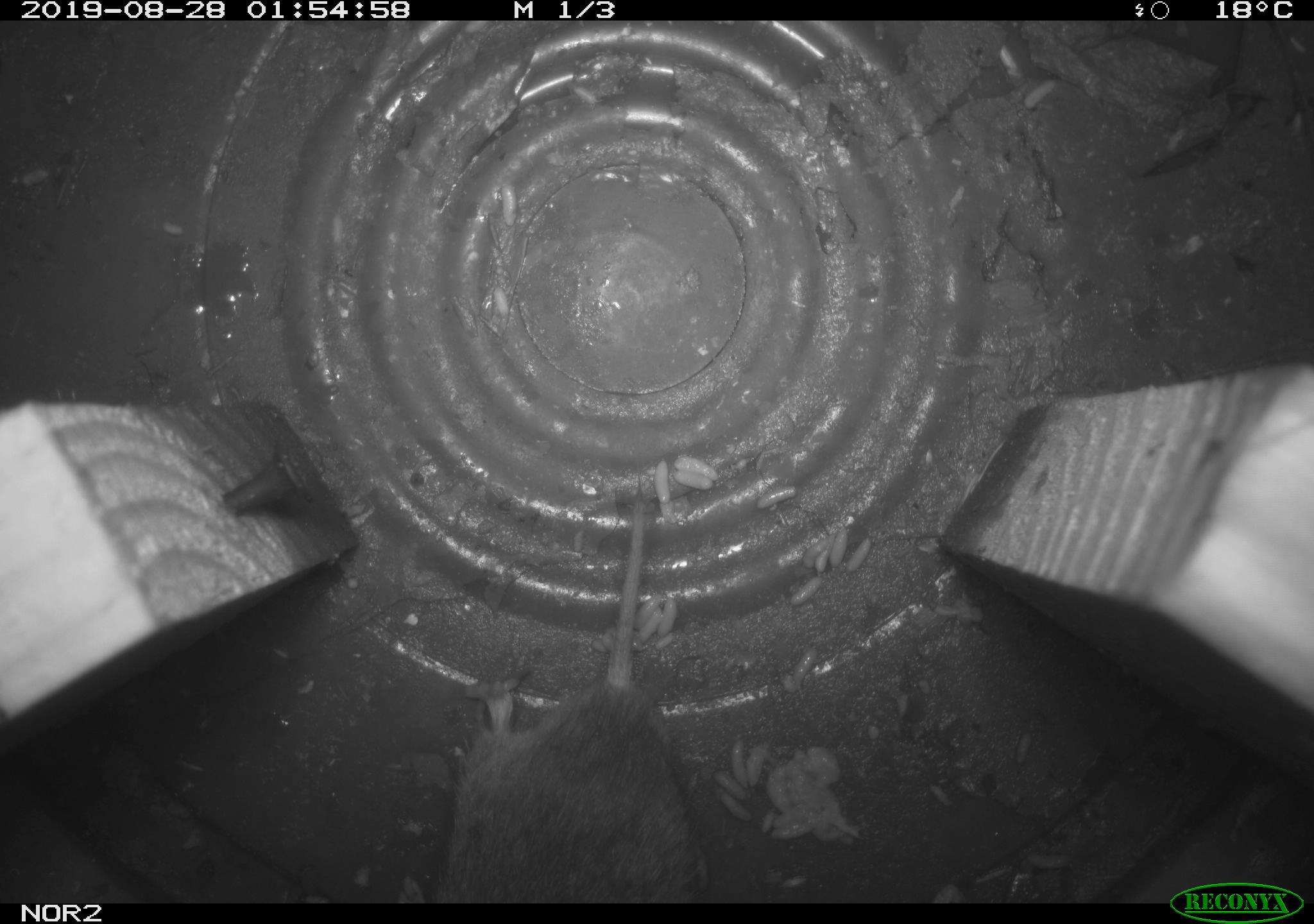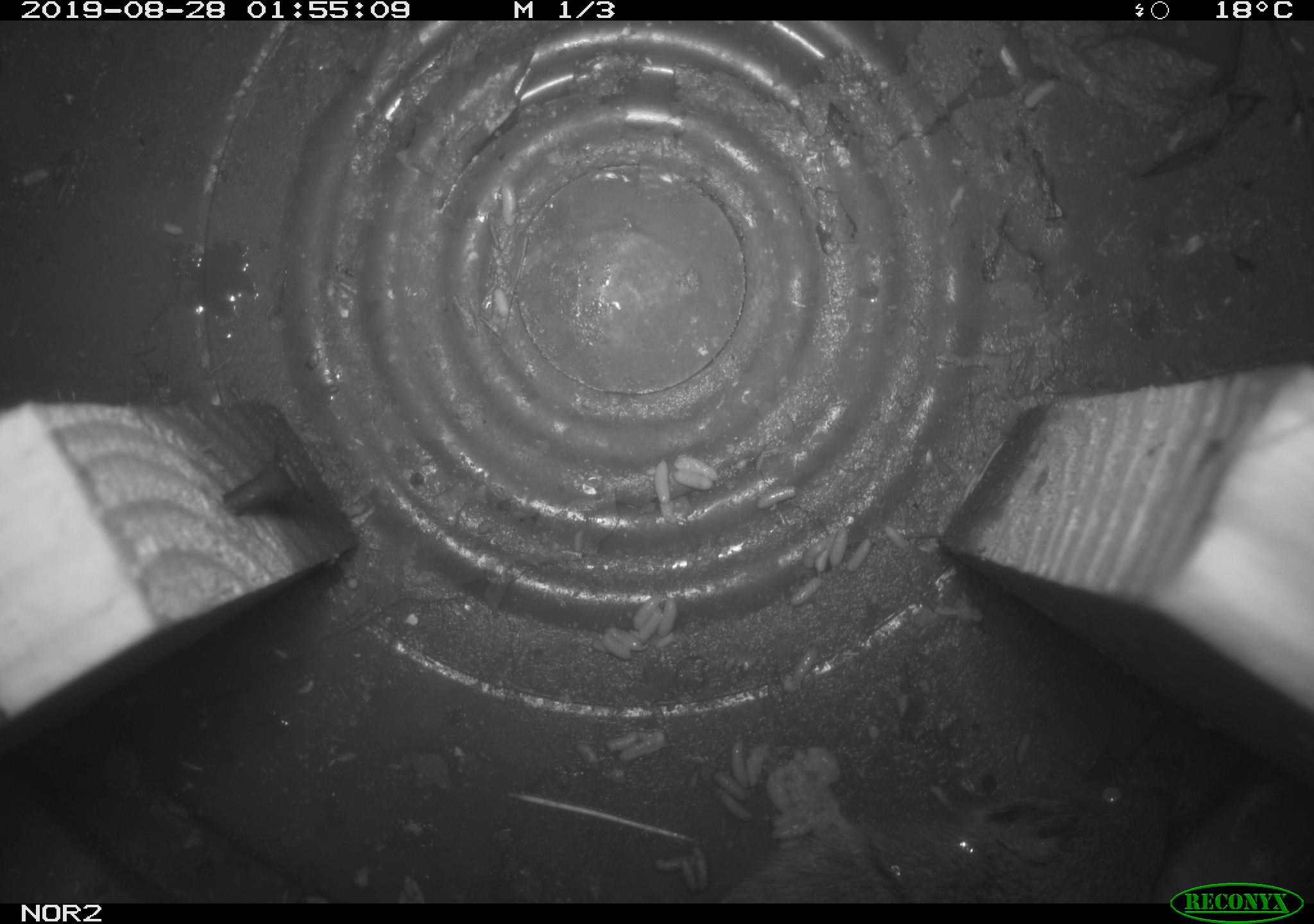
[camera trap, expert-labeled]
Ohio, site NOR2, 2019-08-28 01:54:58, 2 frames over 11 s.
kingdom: Animalia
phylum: Chordata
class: Mammalia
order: Rodentia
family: Cricetidae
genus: Microtus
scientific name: Microtus pennsylvanicus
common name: meadow vole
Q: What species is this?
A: Meadow vole (Microtus pennsylvanicus).